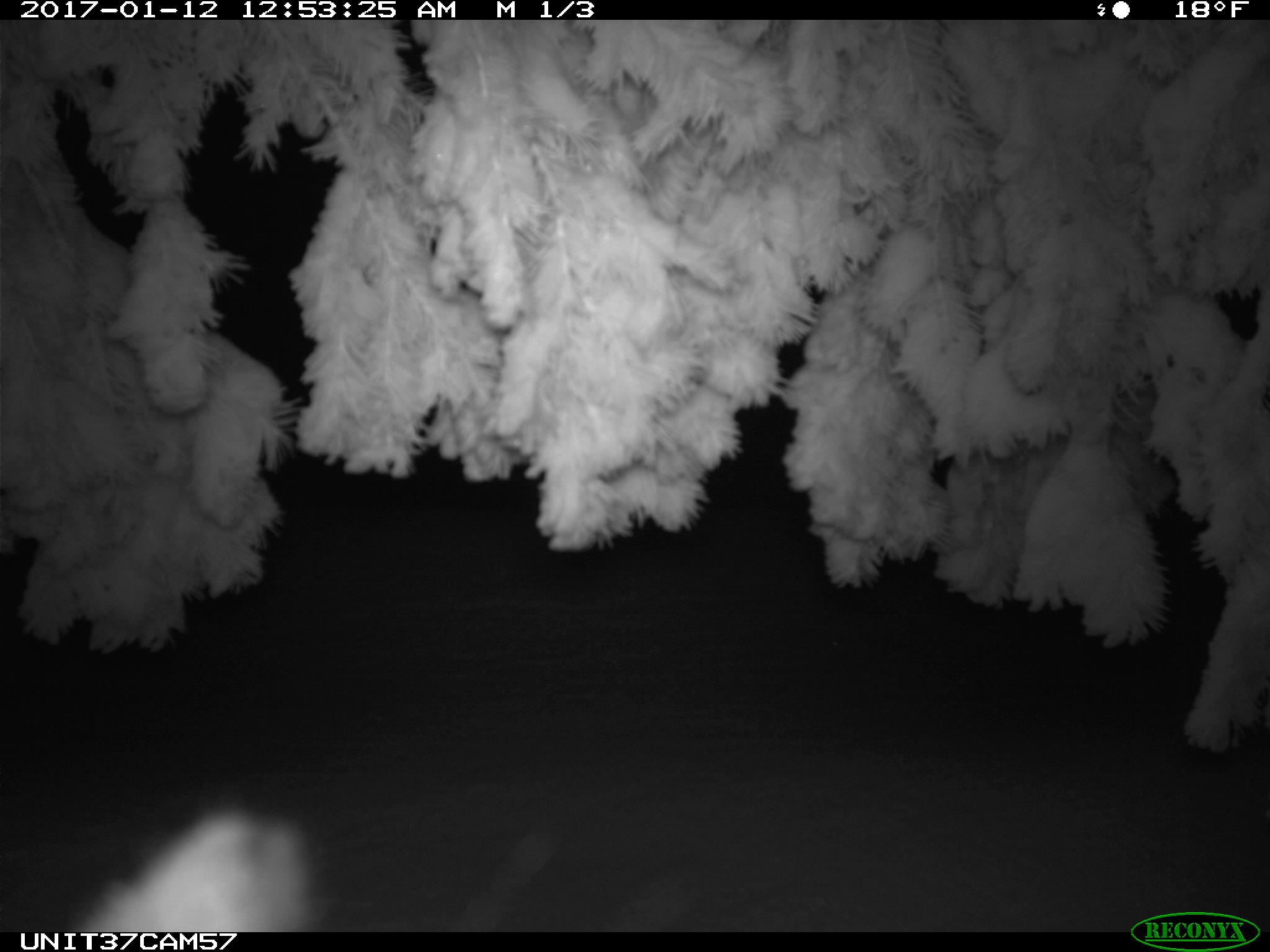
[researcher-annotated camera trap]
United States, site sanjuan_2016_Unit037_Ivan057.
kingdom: Animalia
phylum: Chordata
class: Mammalia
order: Lagomorpha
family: Leporidae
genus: Lepus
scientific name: Lepus americanus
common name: snowshoe hare